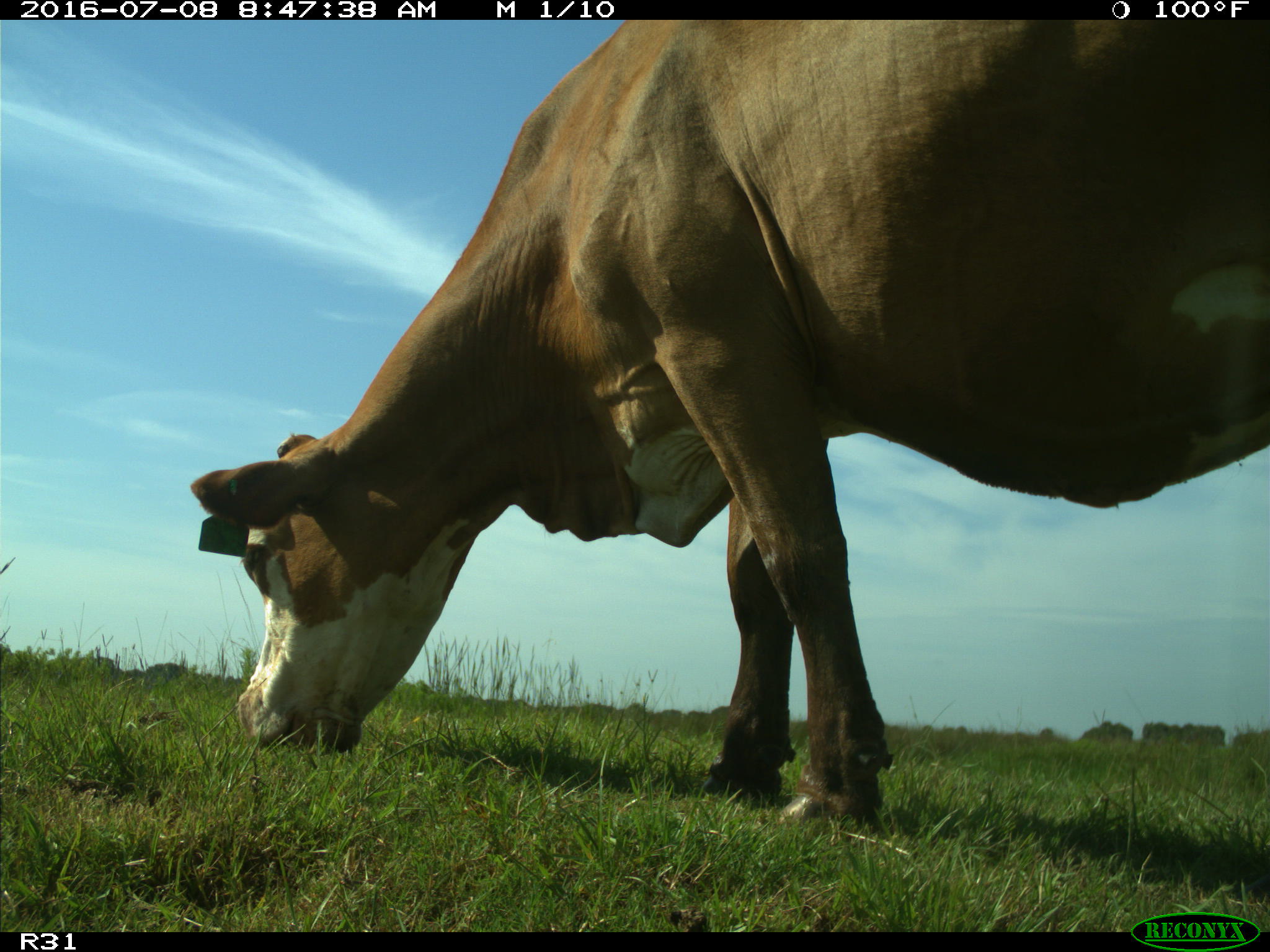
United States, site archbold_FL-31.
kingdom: Animalia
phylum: Chordata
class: Mammalia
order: Artiodactyla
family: Bovidae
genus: Bos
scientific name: Bos taurus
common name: domestic cow